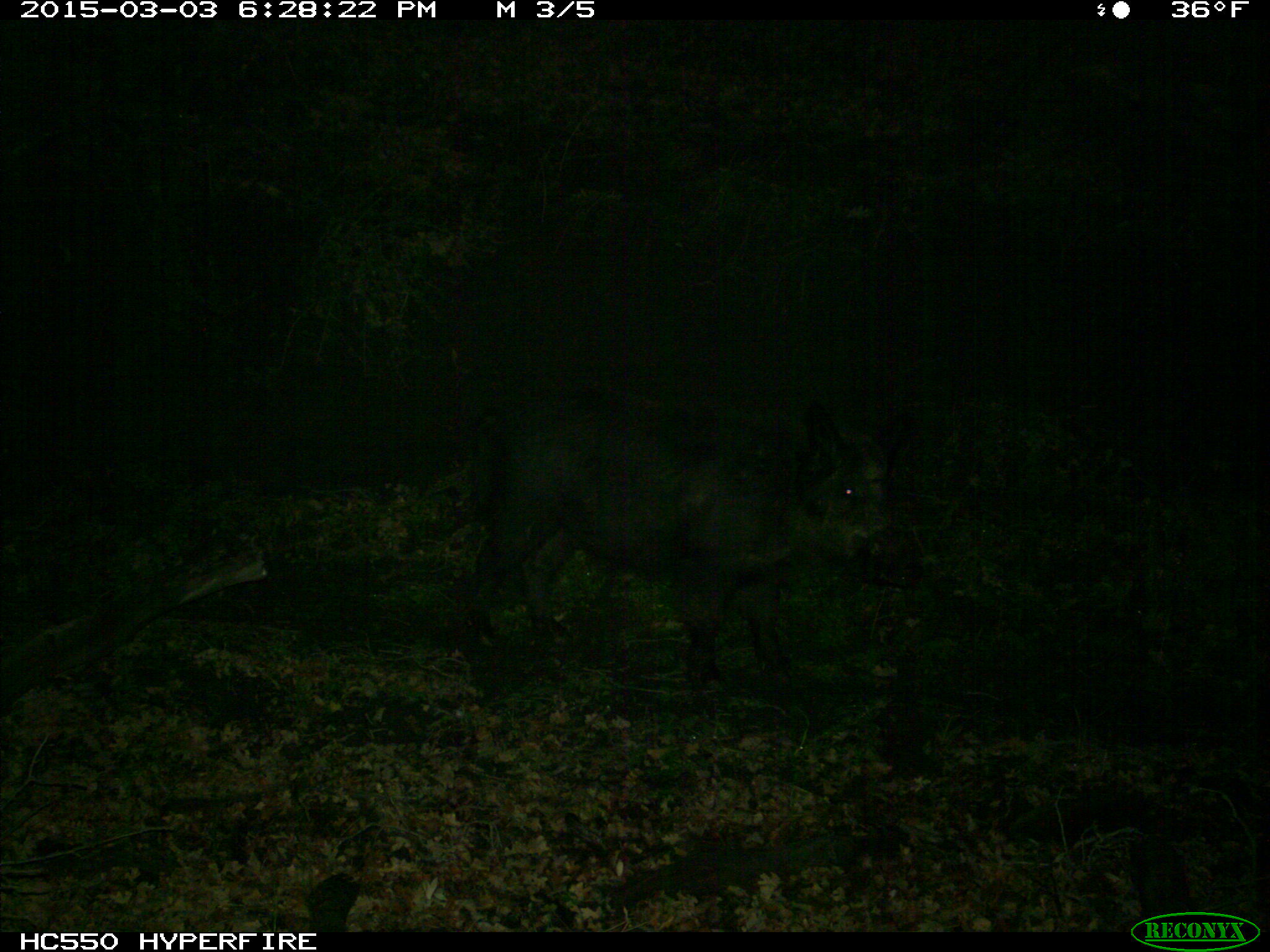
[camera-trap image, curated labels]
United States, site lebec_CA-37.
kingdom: Animalia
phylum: Chordata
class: Mammalia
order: Artiodactyla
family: Suidae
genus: Sus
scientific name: Sus scrofa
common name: wild boar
Sus scrofa (wild boar).